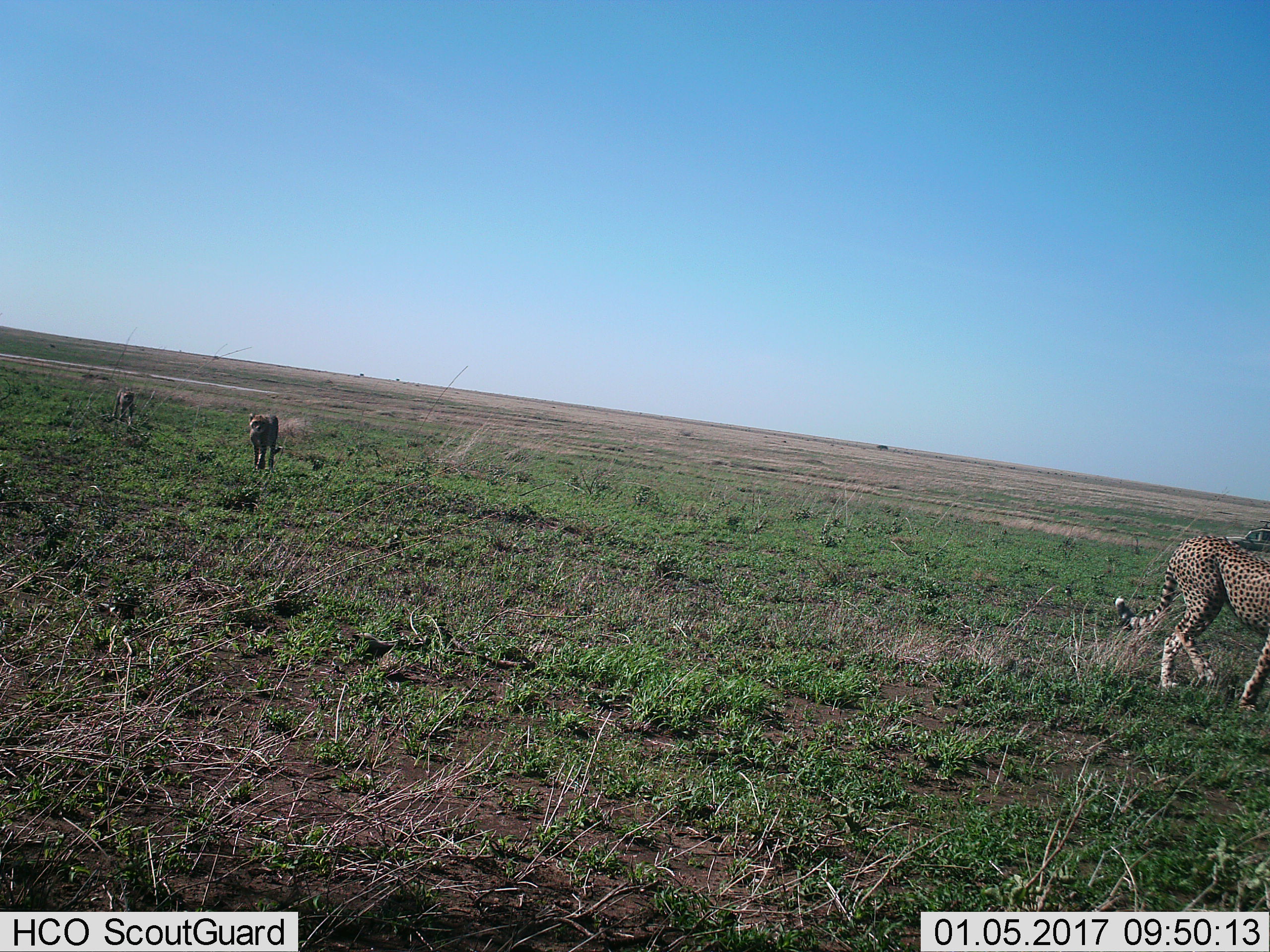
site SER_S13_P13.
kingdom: Animalia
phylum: Chordata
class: Mammalia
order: Carnivora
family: Felidae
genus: Acinonyx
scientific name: Acinonyx jubatus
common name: cheetah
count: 3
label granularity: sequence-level